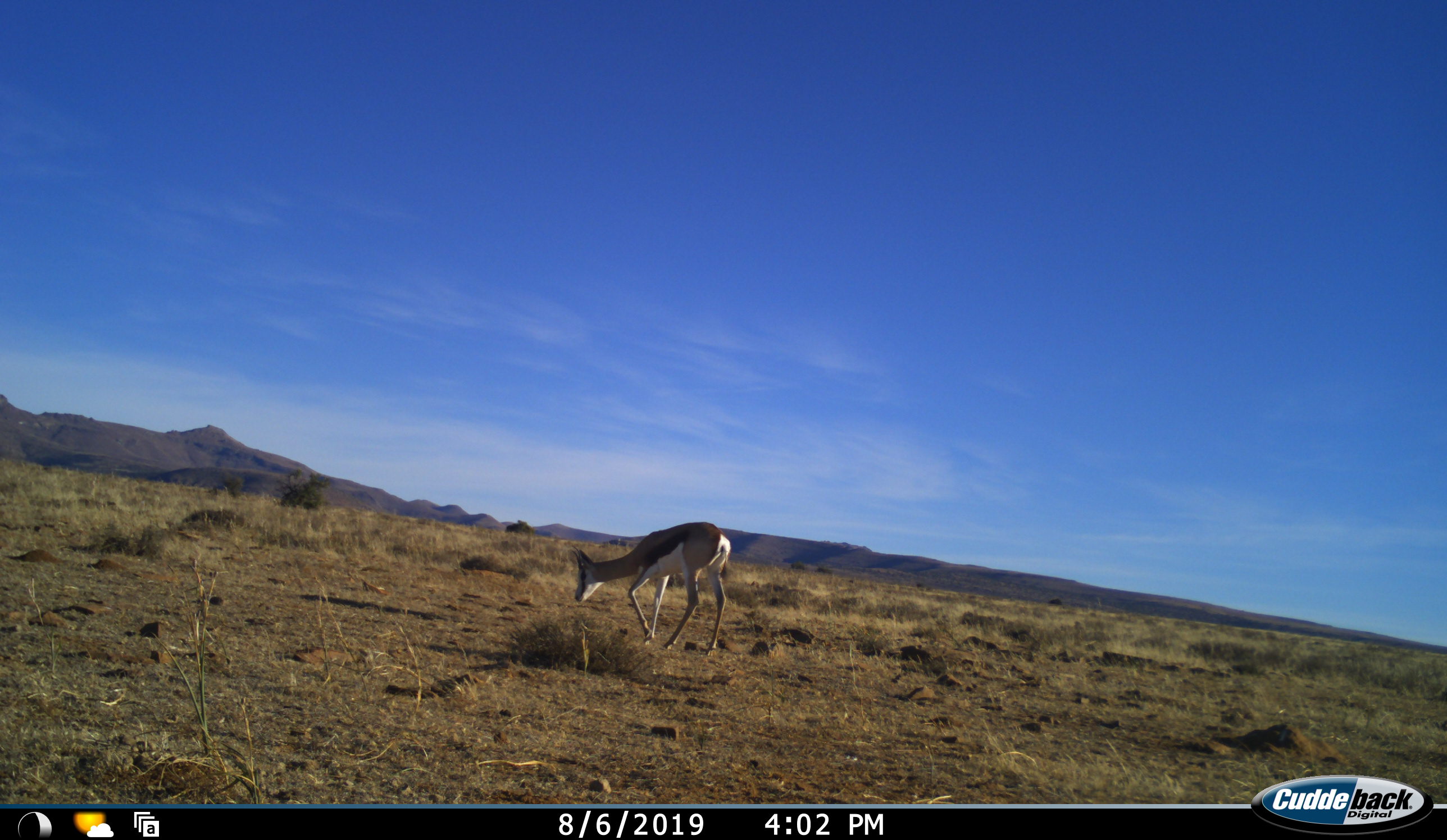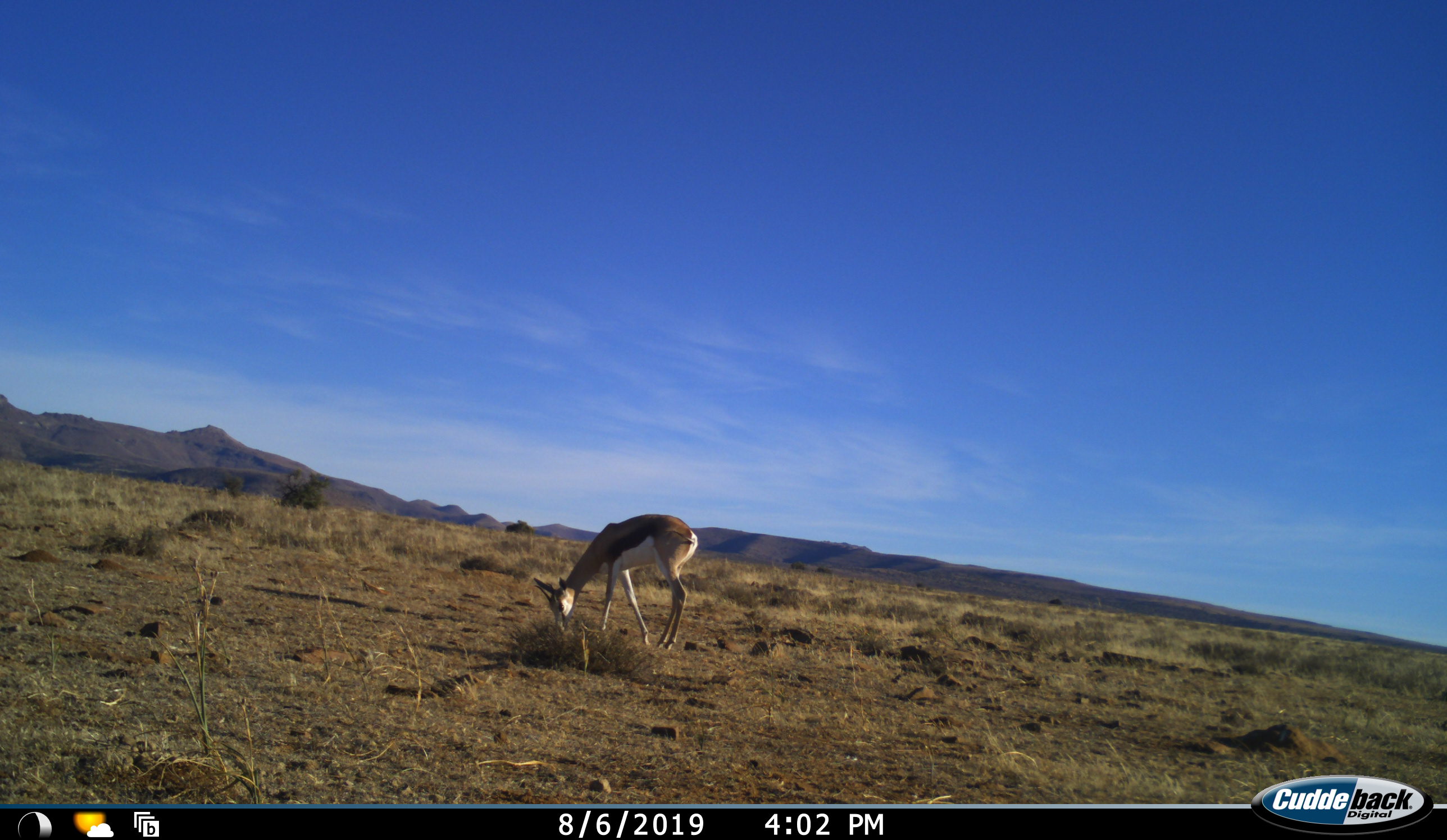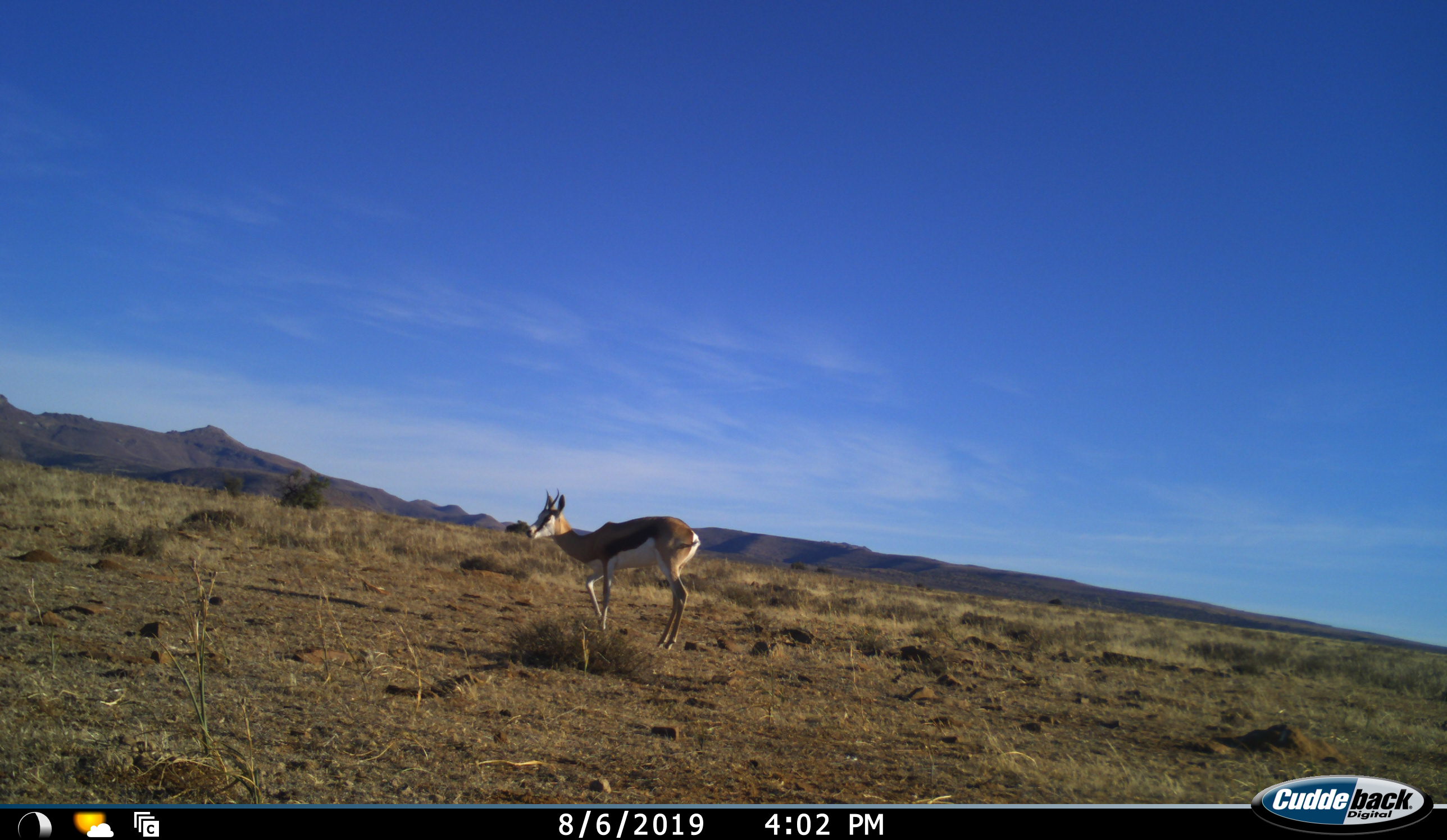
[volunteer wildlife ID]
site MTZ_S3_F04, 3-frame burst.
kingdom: Animalia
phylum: Chordata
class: Mammalia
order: Artiodactyla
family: Bovidae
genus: Antidorcas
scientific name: Antidorcas marsupialis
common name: springbok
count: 1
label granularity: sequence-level